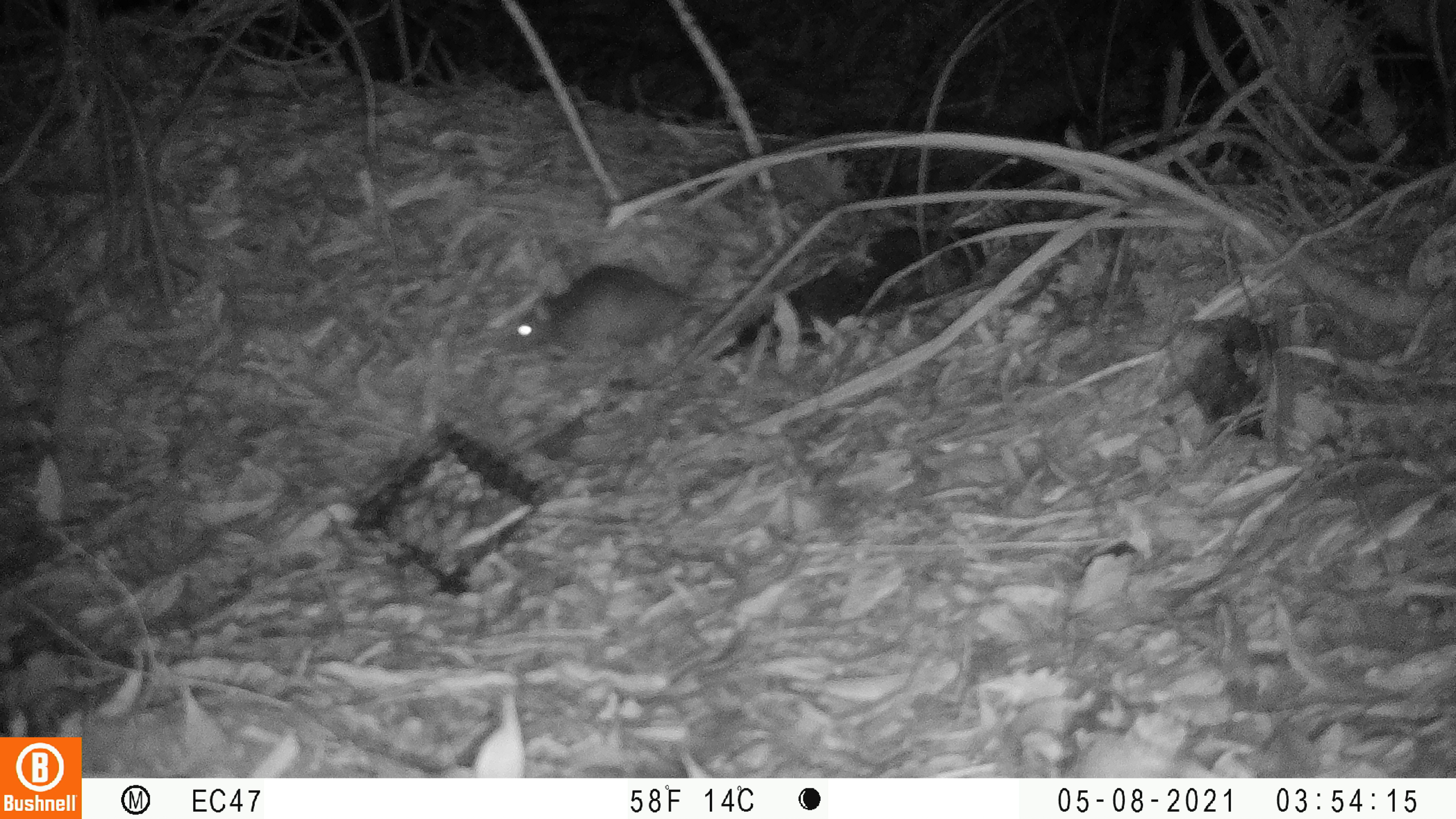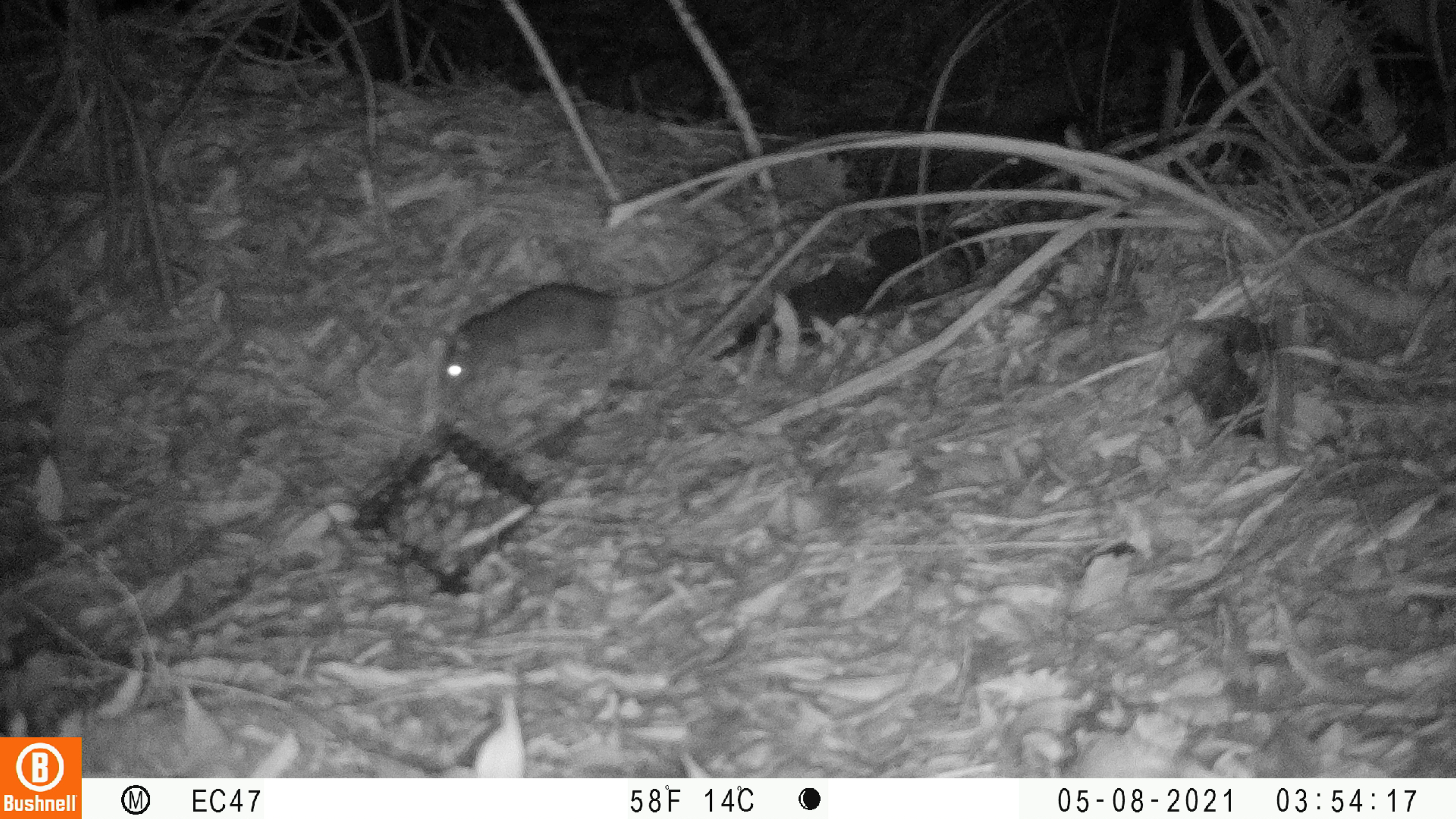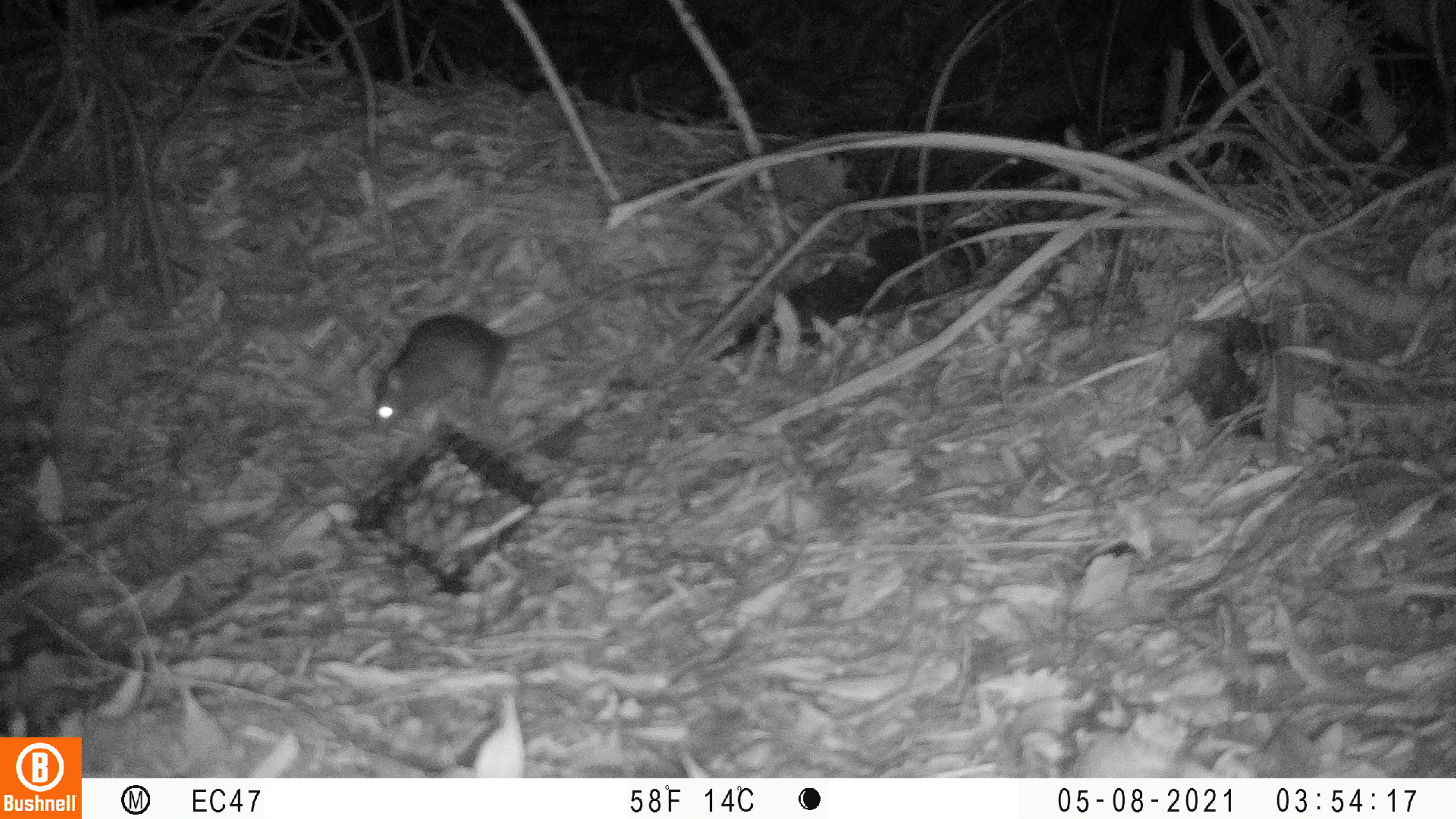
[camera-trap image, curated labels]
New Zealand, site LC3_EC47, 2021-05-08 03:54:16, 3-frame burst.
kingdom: Animalia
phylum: Chordata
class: Mammalia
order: Rodentia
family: Muridae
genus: Rattus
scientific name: Rattus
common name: rat